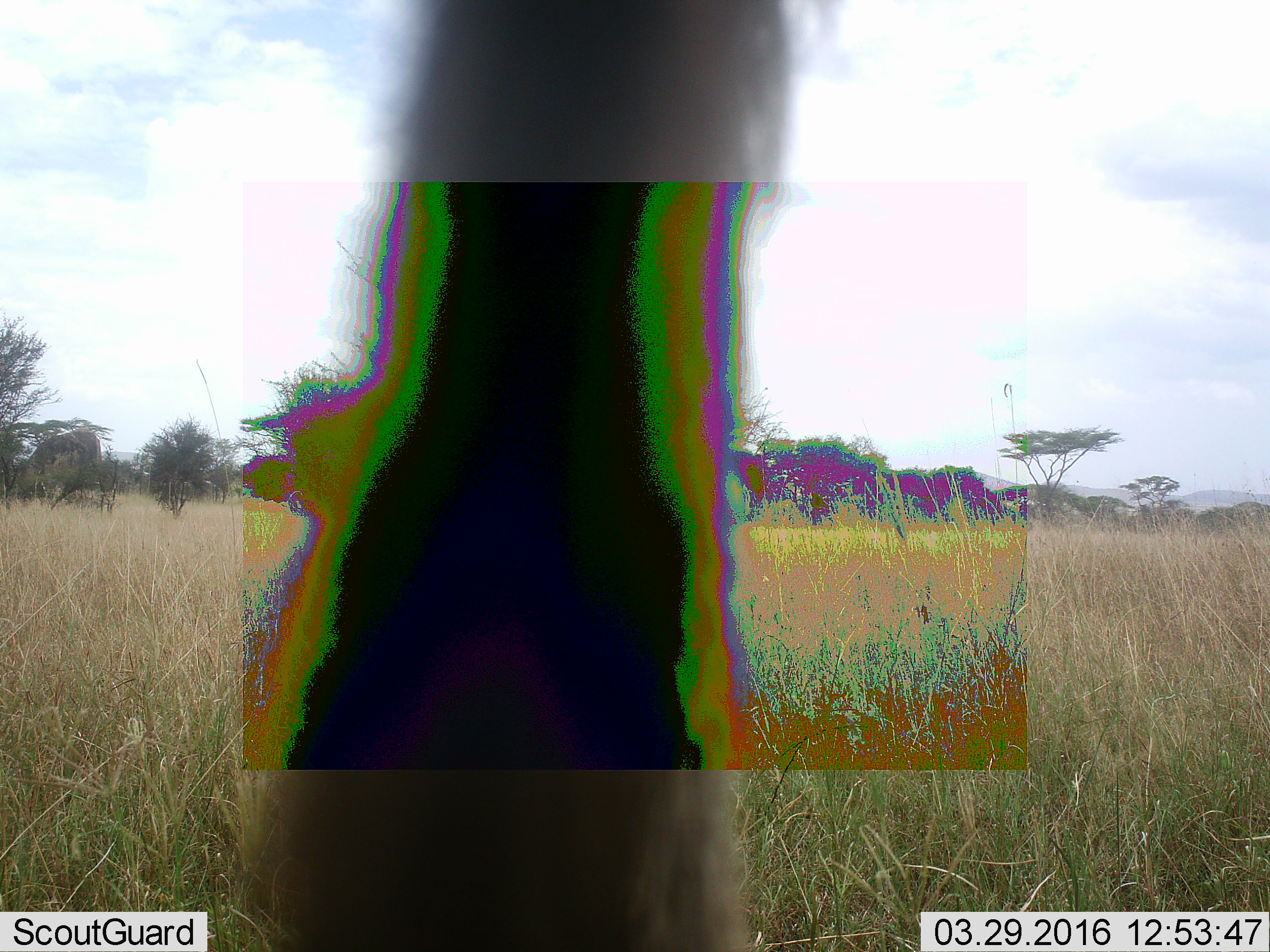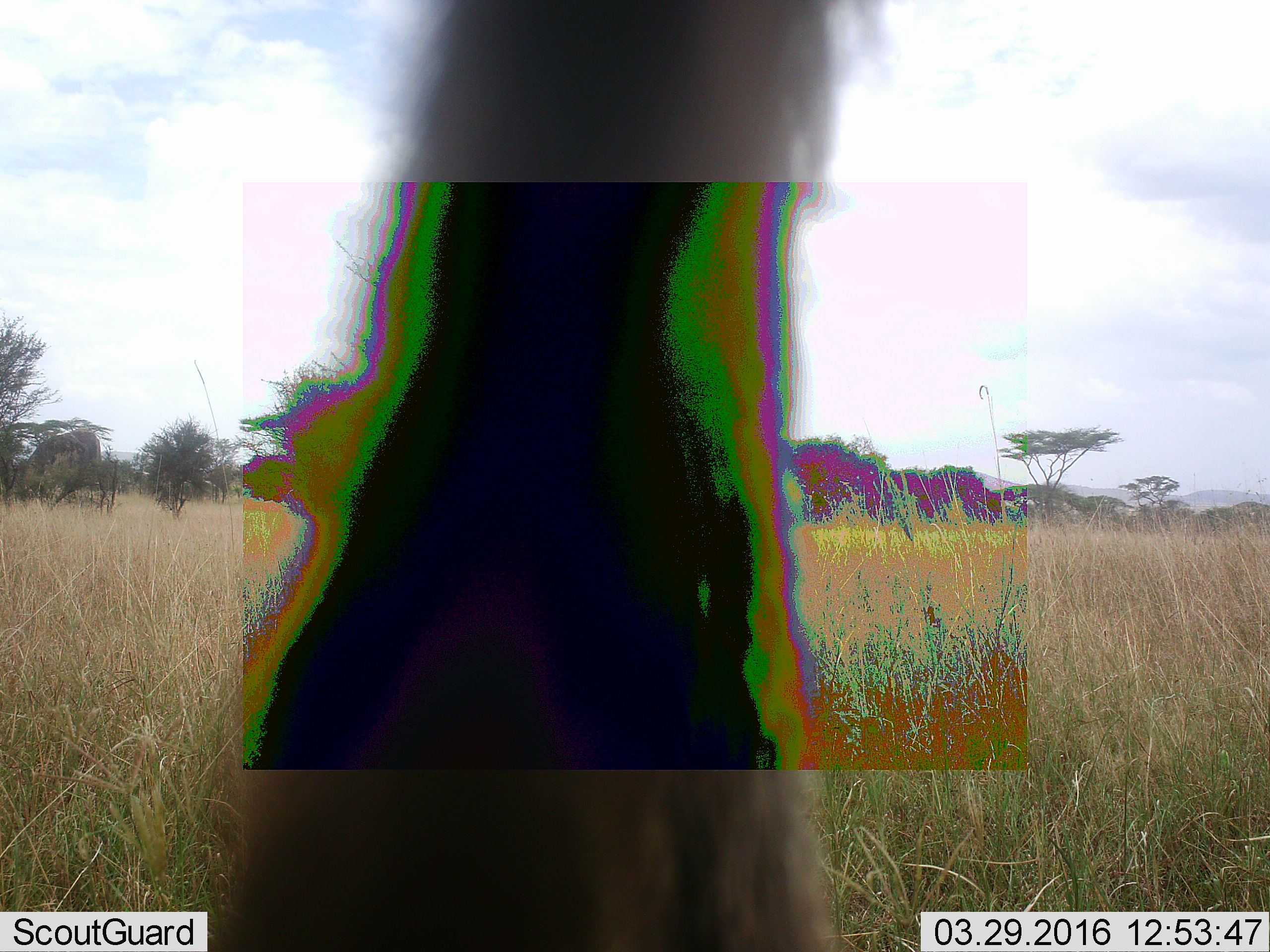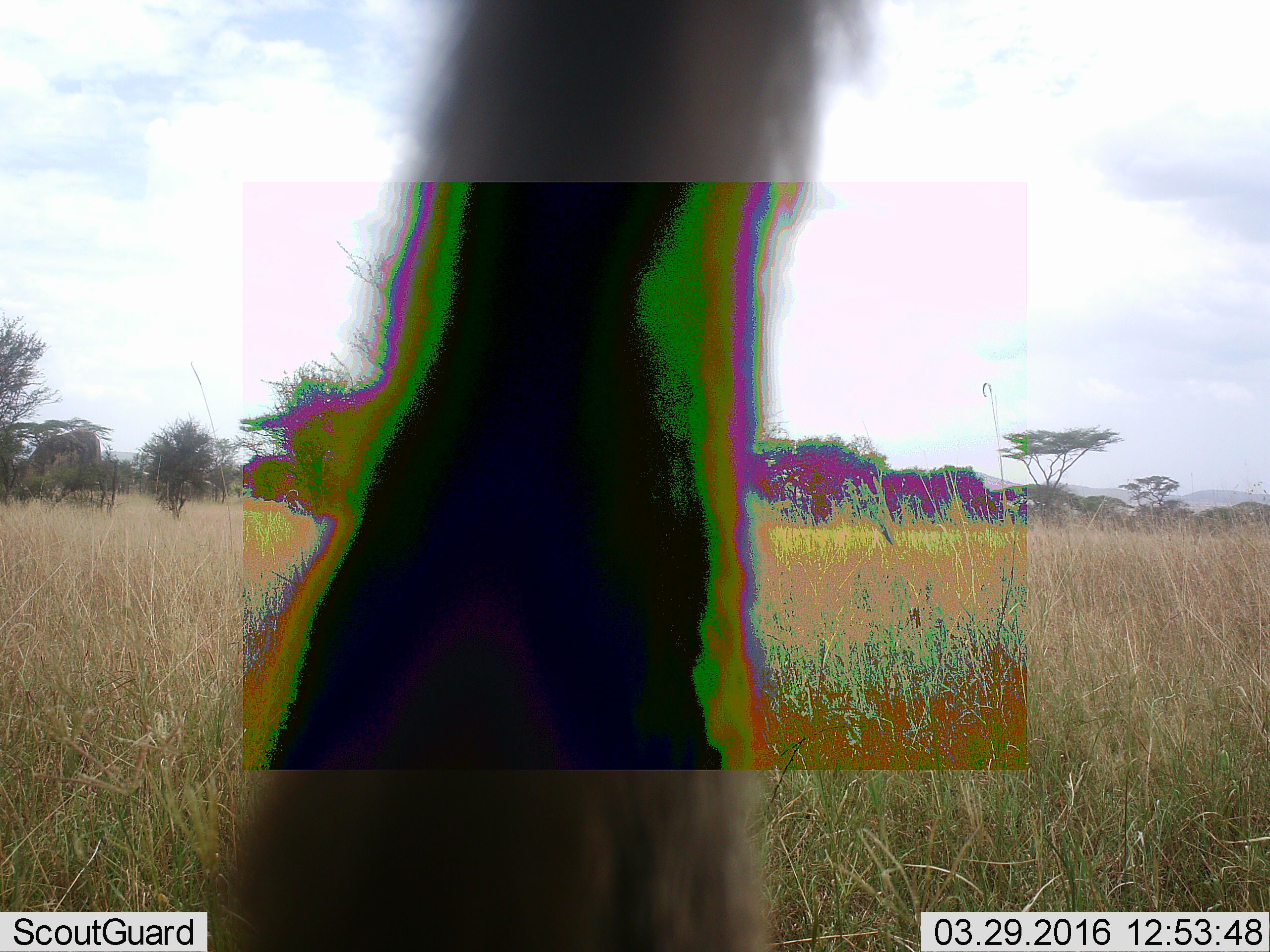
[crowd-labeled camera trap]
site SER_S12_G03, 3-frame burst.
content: unidentified animal